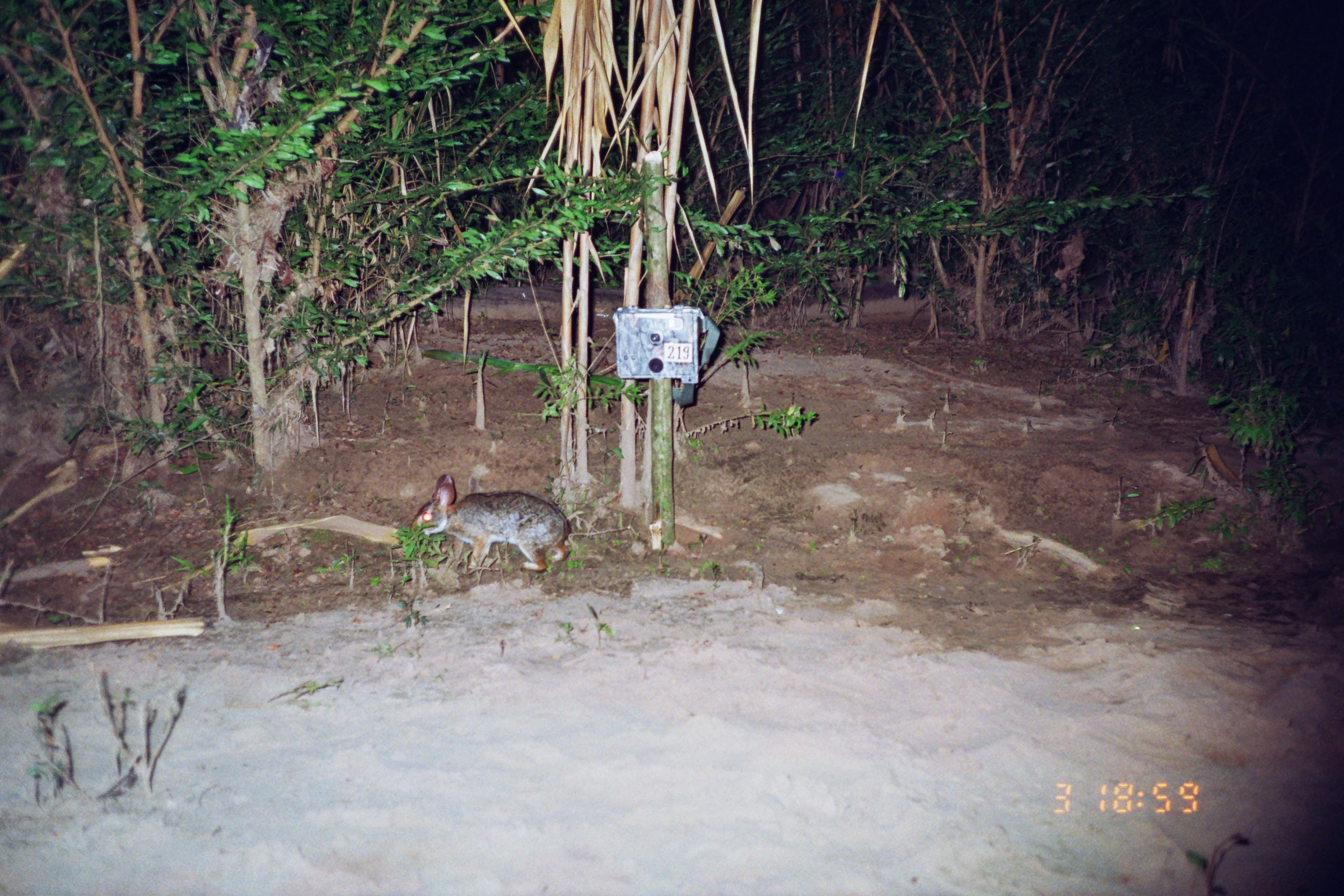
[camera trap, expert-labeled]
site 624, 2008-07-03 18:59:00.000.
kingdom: Animalia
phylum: Chordata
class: Mammalia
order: Lagomorpha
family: Leporidae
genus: Sylvilagus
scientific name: Sylvilagus brasiliensis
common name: tapeti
Sylvilagus brasiliensis (tapeti).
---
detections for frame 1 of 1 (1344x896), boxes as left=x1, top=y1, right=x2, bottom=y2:
sylvilagus brasiliensis: left=409, top=473, right=573, bottom=573